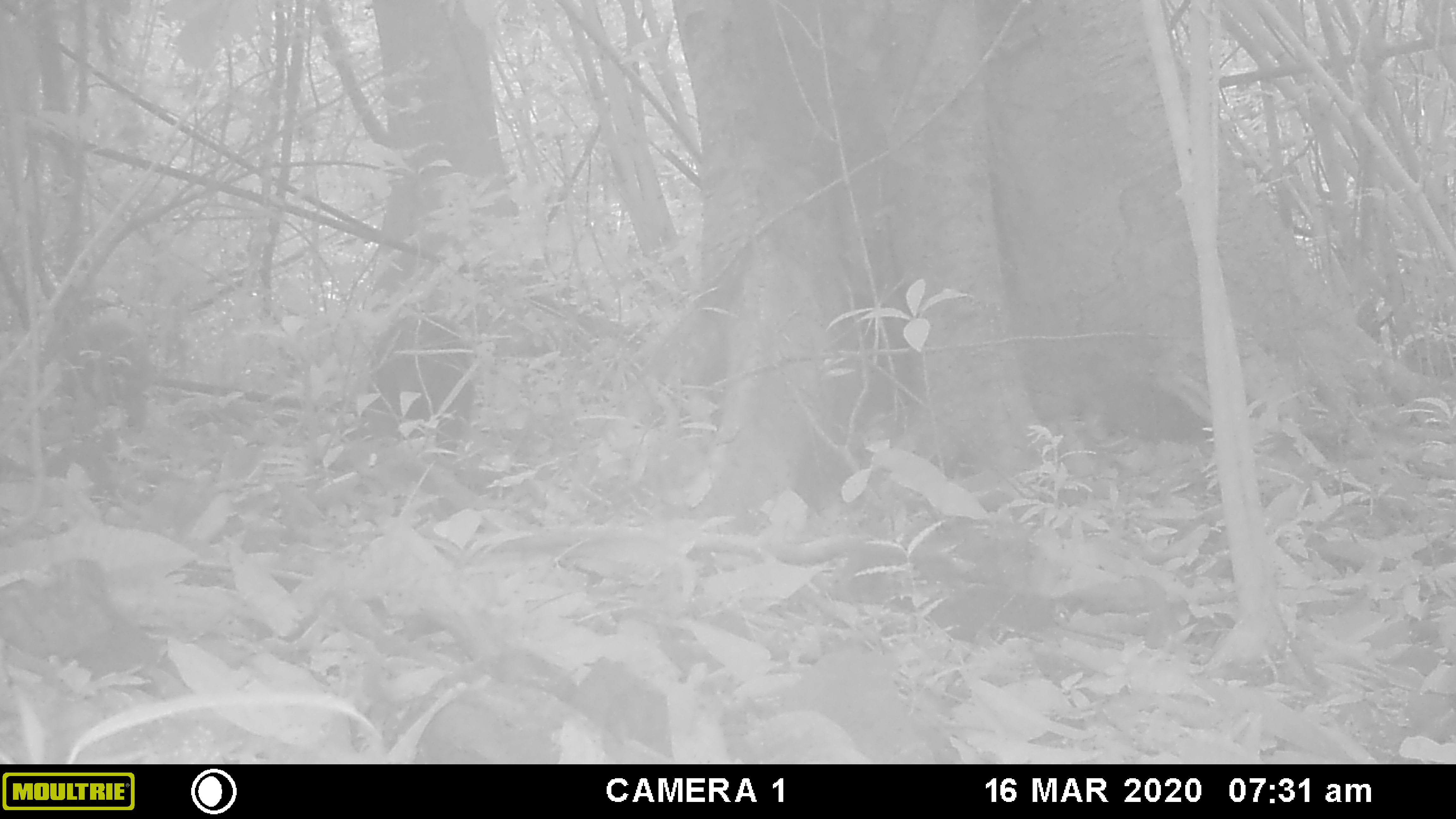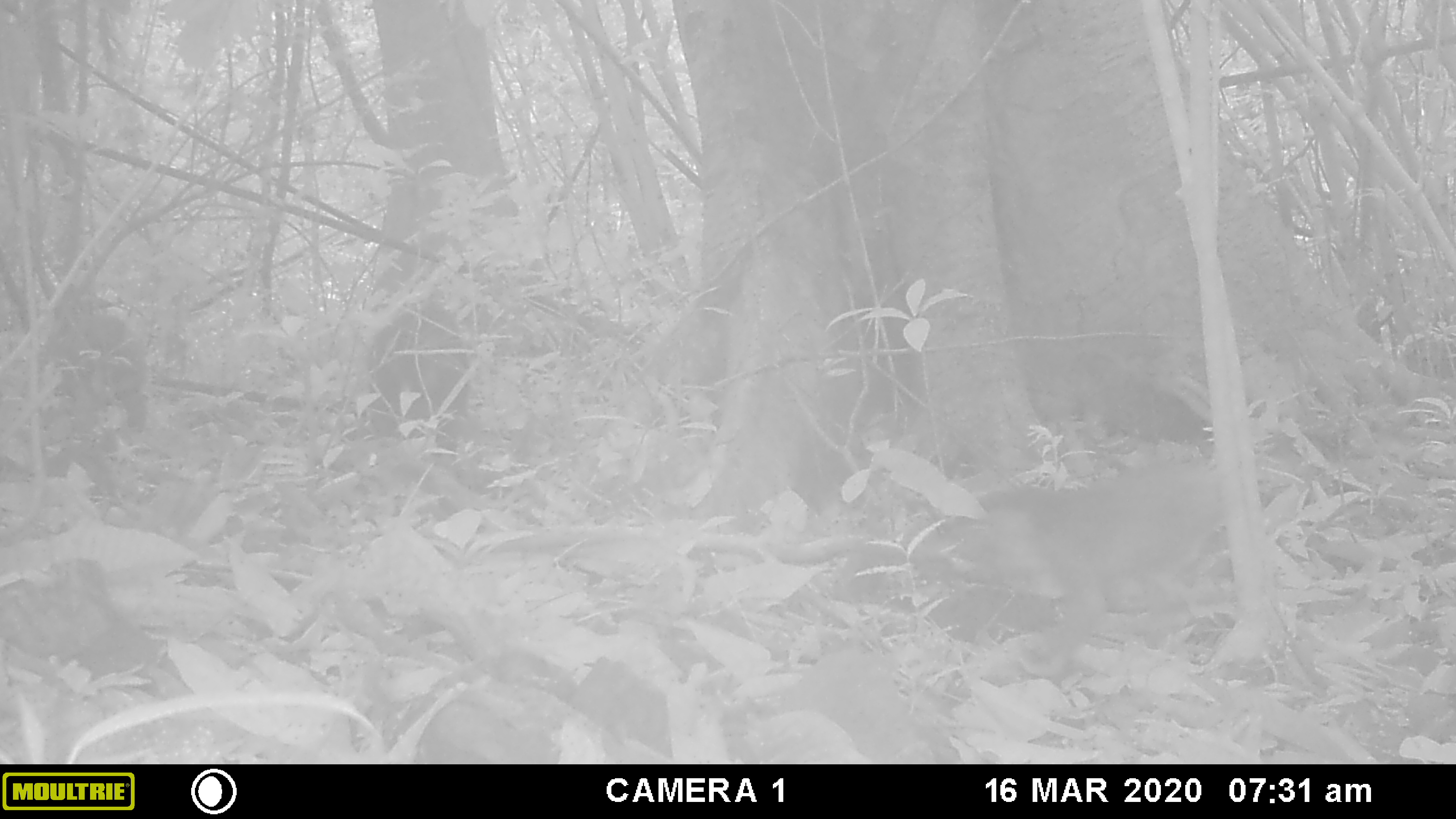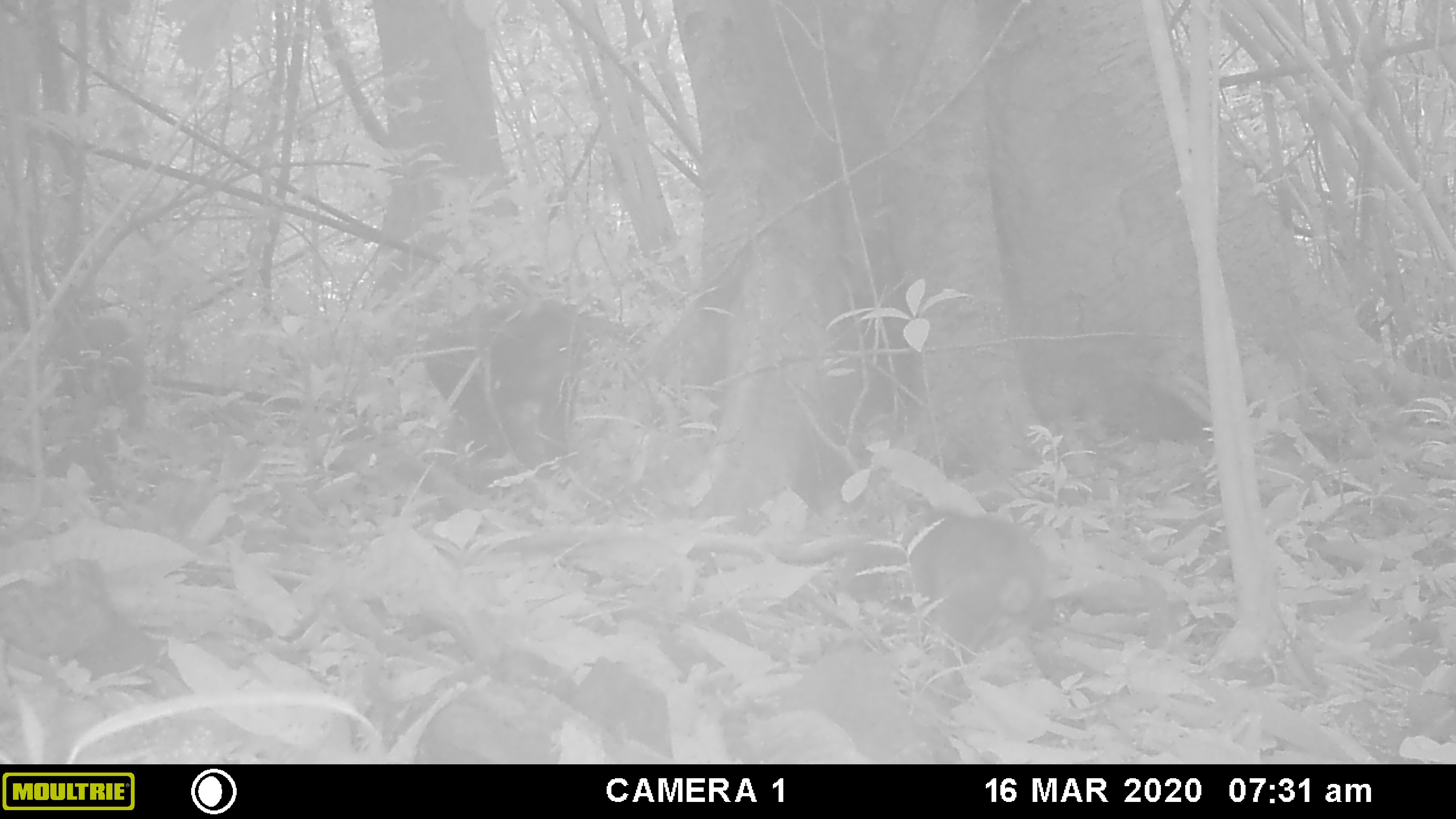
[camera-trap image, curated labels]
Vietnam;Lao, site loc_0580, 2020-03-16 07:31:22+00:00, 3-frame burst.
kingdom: Animalia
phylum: Chordata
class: Mammalia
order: Primates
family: Cercopithecidae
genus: Macaca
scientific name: Macaca arctoides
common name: stump-tailed macaque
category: stump tailed macaque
Stump tailed macaque (stump-tailed macaque) (Macaca arctoides). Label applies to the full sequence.